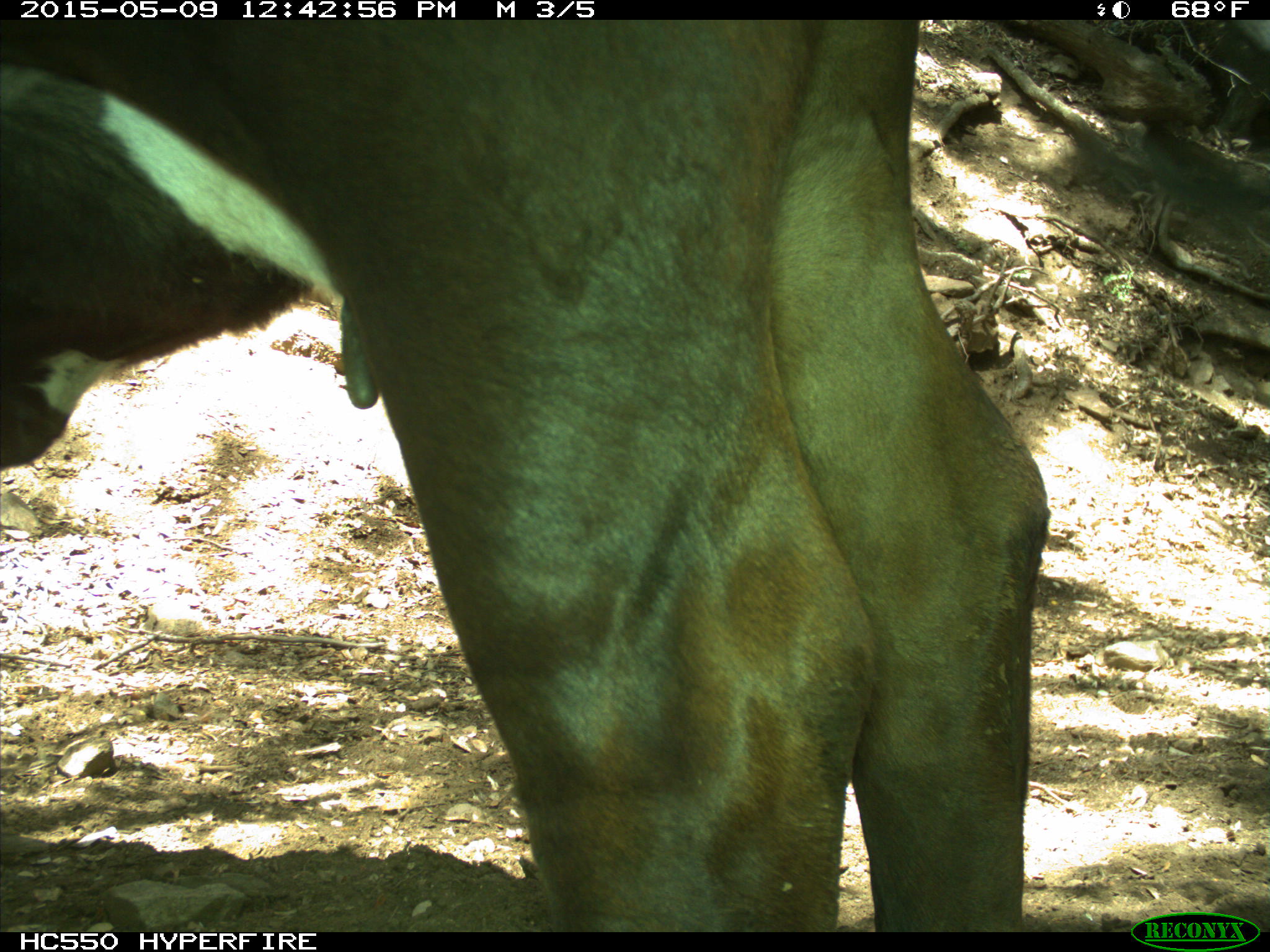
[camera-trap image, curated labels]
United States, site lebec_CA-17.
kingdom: Animalia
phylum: Chordata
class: Mammalia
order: Artiodactyla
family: Bovidae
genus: Bos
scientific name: Bos taurus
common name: domestic cow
Bos taurus (domestic cow).